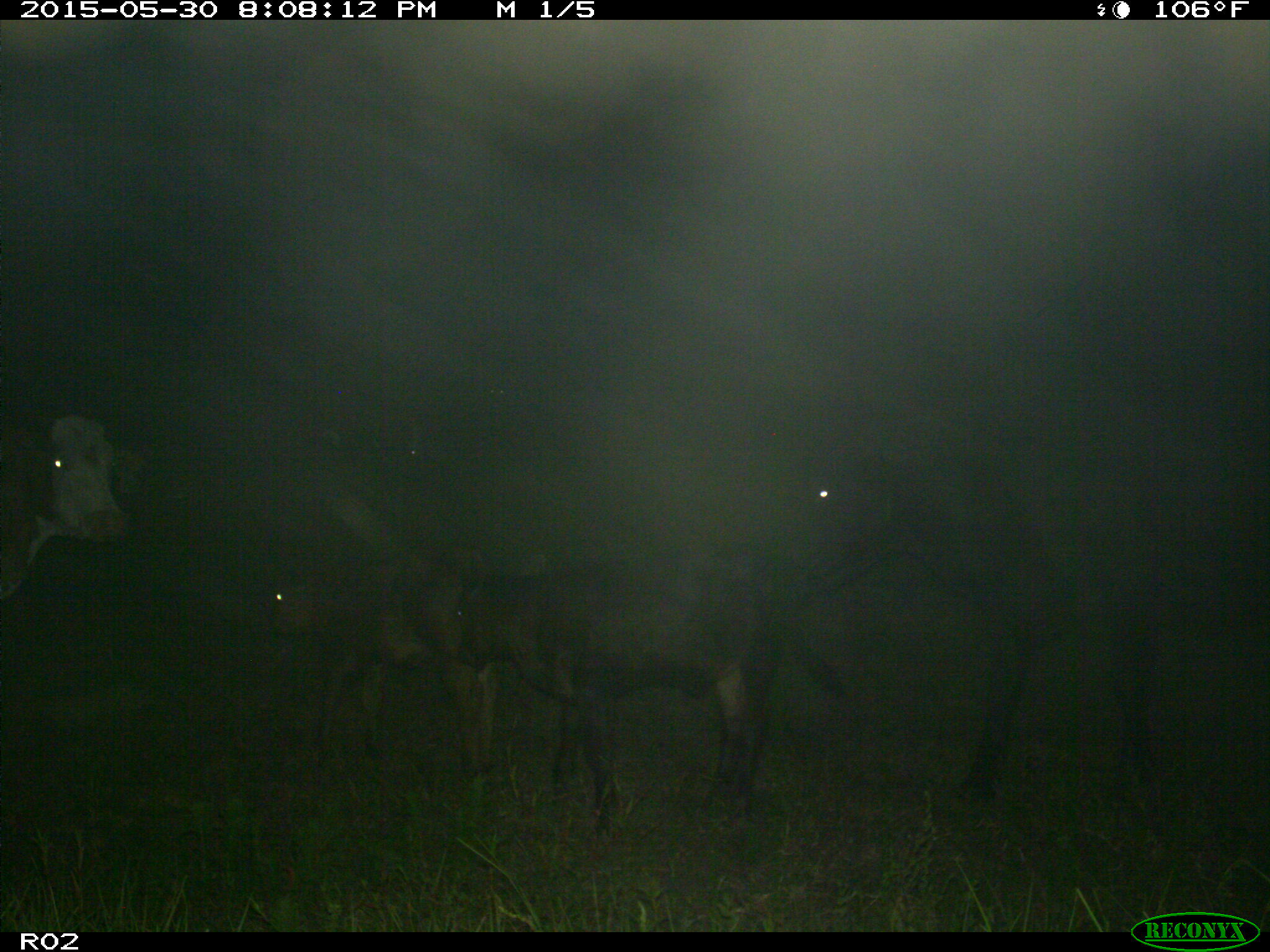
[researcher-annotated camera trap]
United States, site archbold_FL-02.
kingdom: Animalia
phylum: Chordata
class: Mammalia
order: Artiodactyla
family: Bovidae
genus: Bos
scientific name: Bos taurus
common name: domestic cow